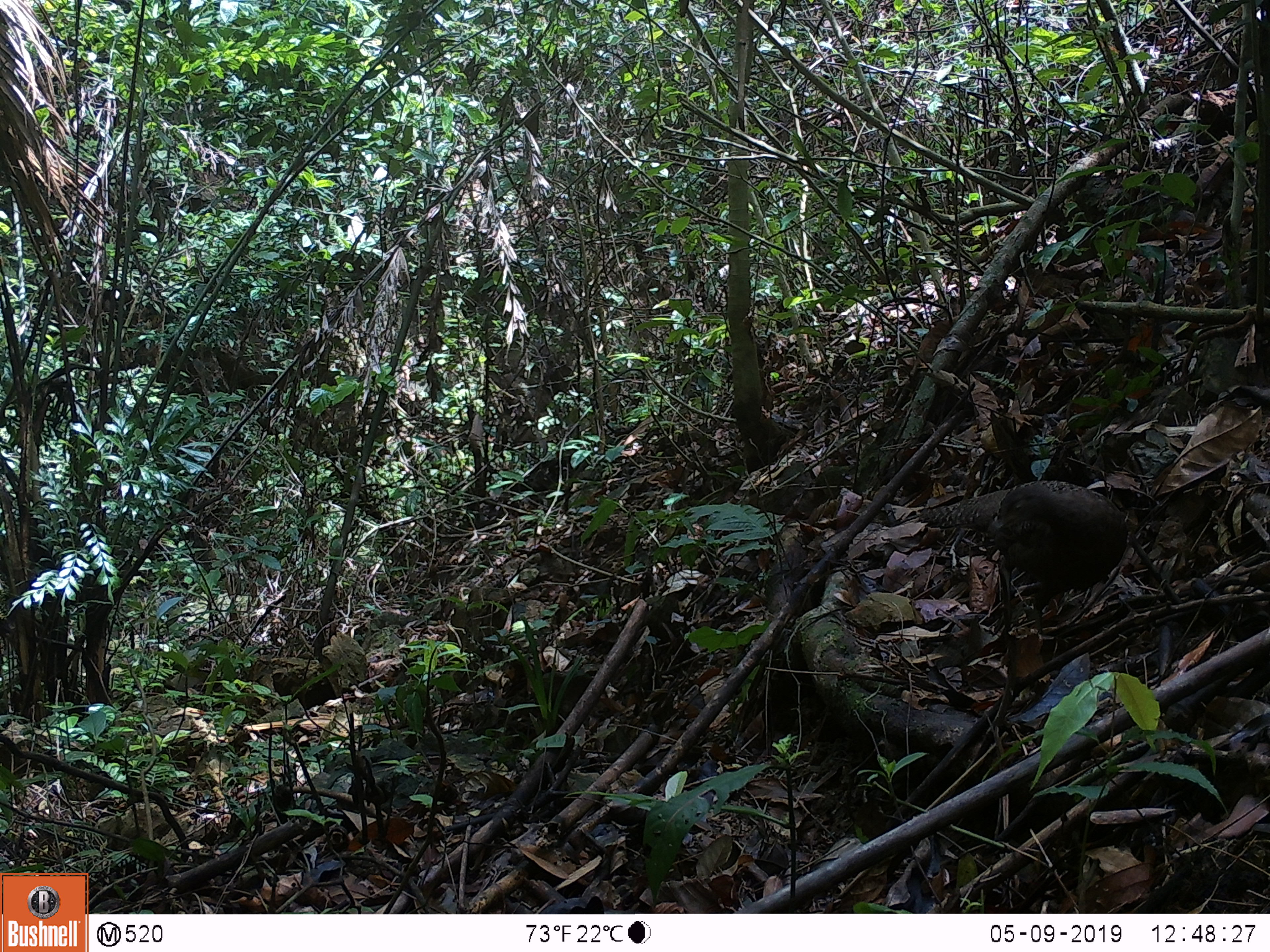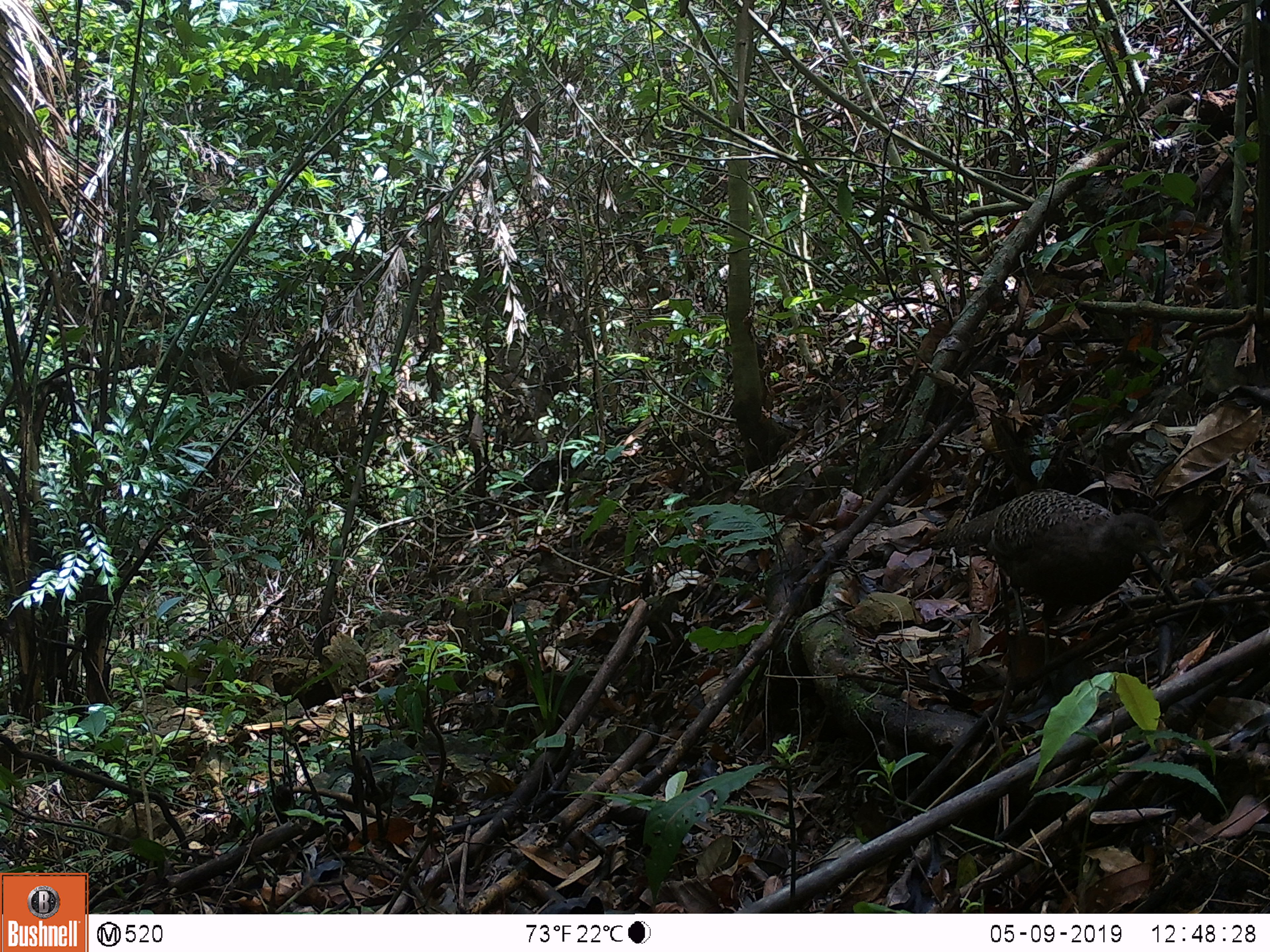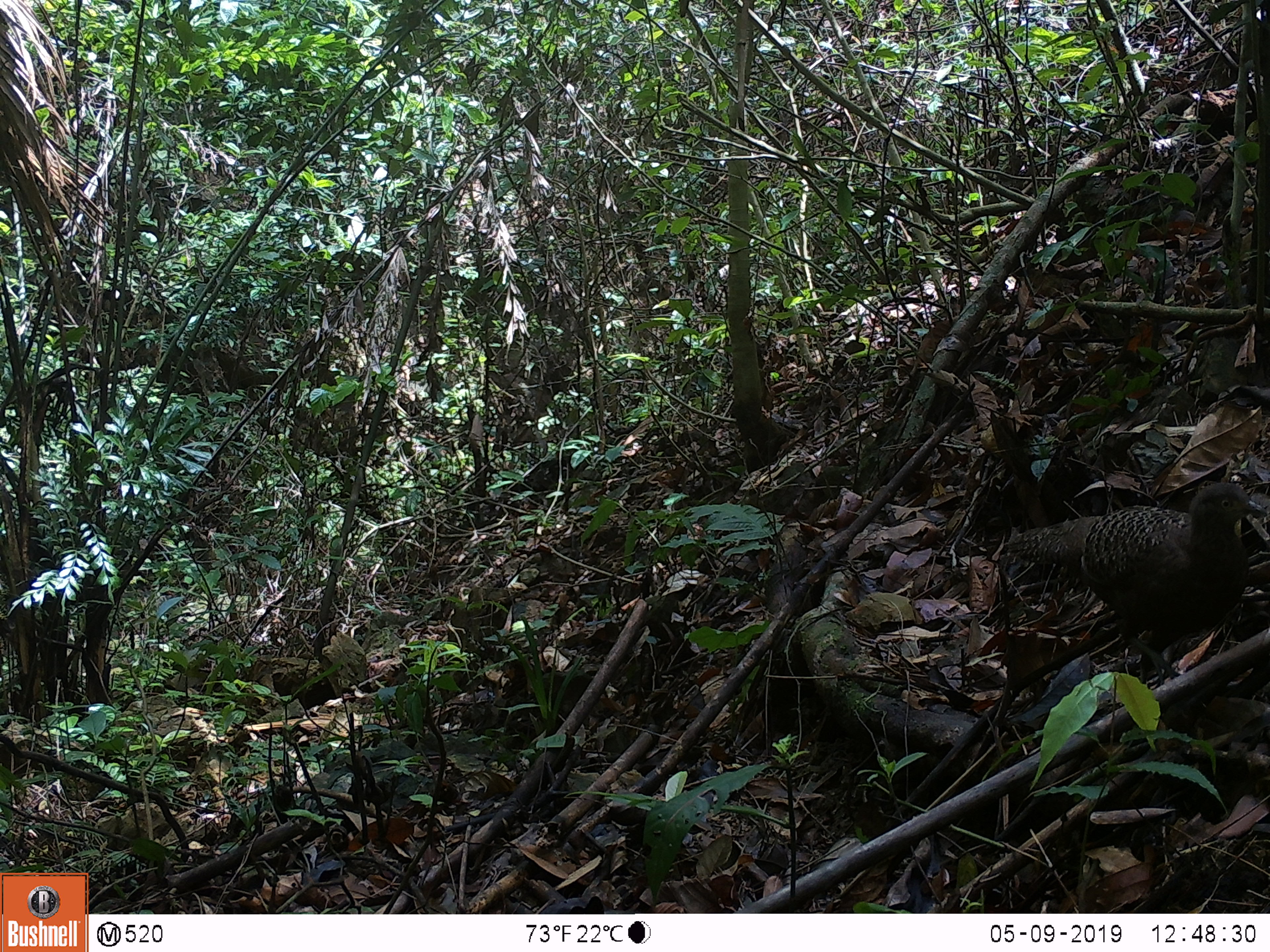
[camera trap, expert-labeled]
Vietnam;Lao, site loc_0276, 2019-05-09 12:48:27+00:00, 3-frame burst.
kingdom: Animalia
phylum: Chordata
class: Aves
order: Galliformes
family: Phasianidae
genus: Polyplectron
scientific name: Polyplectron bicalcaratum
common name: gray peacock-pheasant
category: grey peacock pheasant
Grey peacock pheasant (gray peacock-pheasant) (Polyplectron bicalcaratum). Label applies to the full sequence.